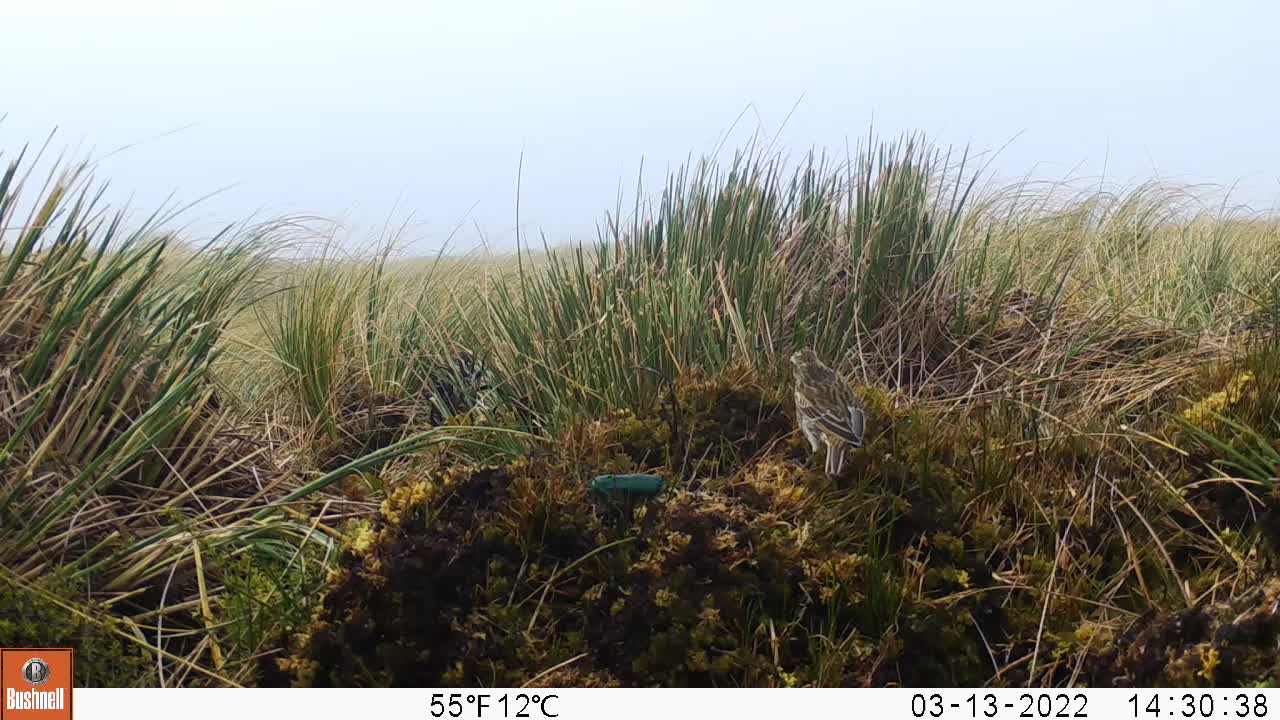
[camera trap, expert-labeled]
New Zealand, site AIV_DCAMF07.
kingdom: Animalia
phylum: Chordata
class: Aves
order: Passeriformes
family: Motacillidae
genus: Anthus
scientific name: Anthus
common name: pipit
Pipit (Anthus).